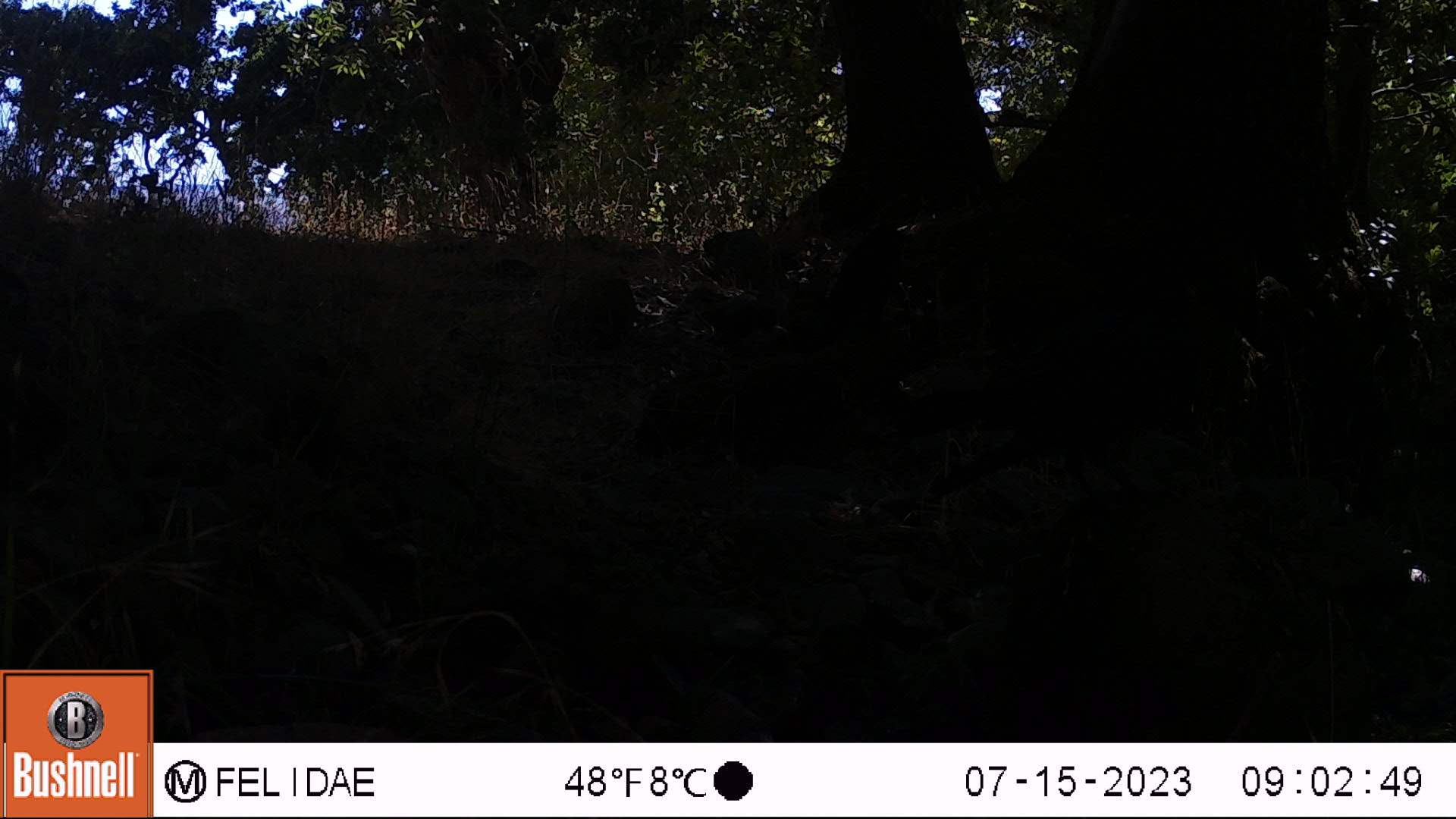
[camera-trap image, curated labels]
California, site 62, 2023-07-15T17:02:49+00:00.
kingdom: Animalia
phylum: Chordata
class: Aves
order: Passeriformes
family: Corvidae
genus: Corvus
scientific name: Corvus brachyrhynchos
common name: american crow